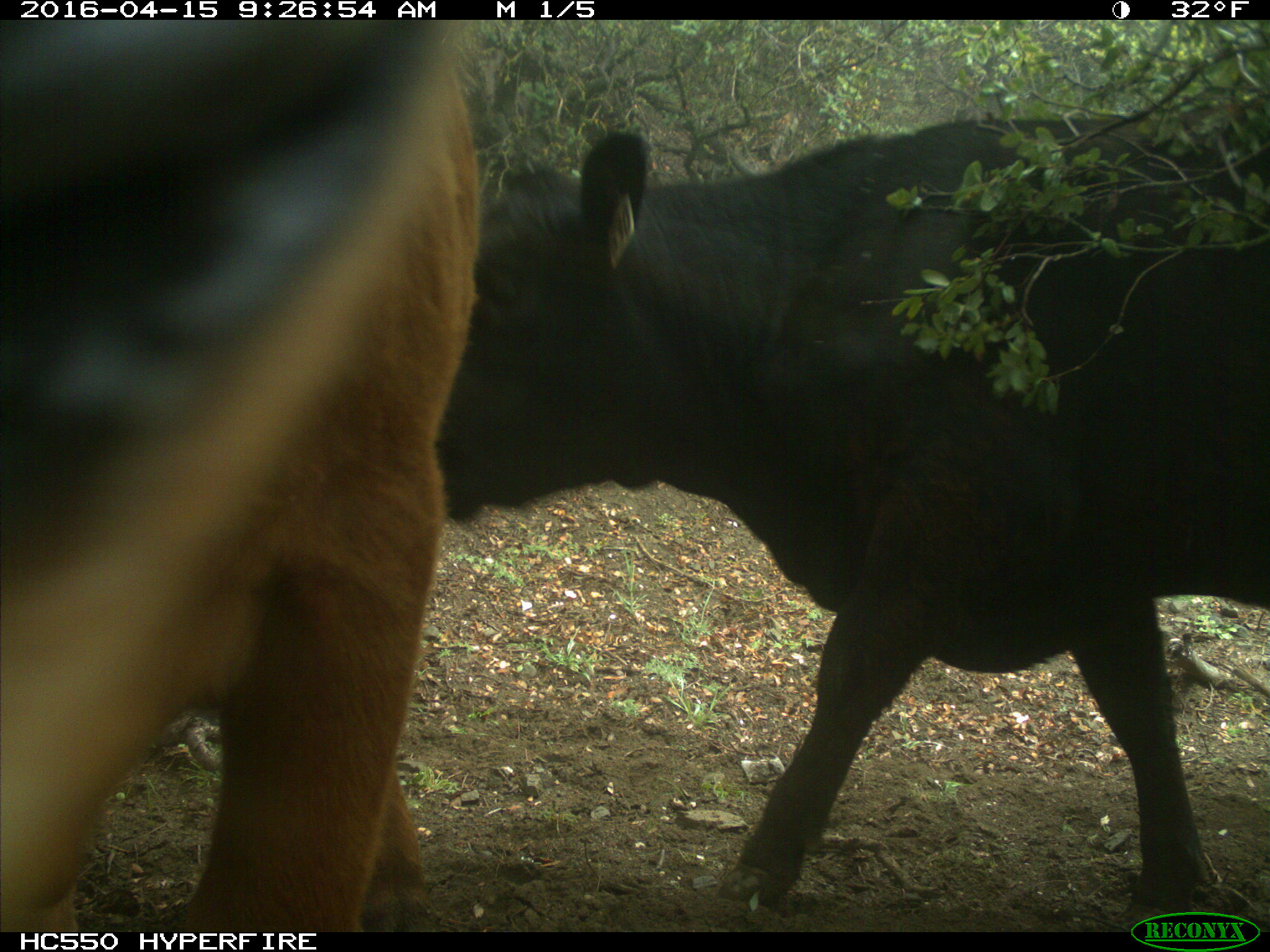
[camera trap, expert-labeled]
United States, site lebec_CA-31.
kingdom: Animalia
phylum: Chordata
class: Mammalia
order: Artiodactyla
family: Bovidae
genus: Bos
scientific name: Bos taurus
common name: domestic cow